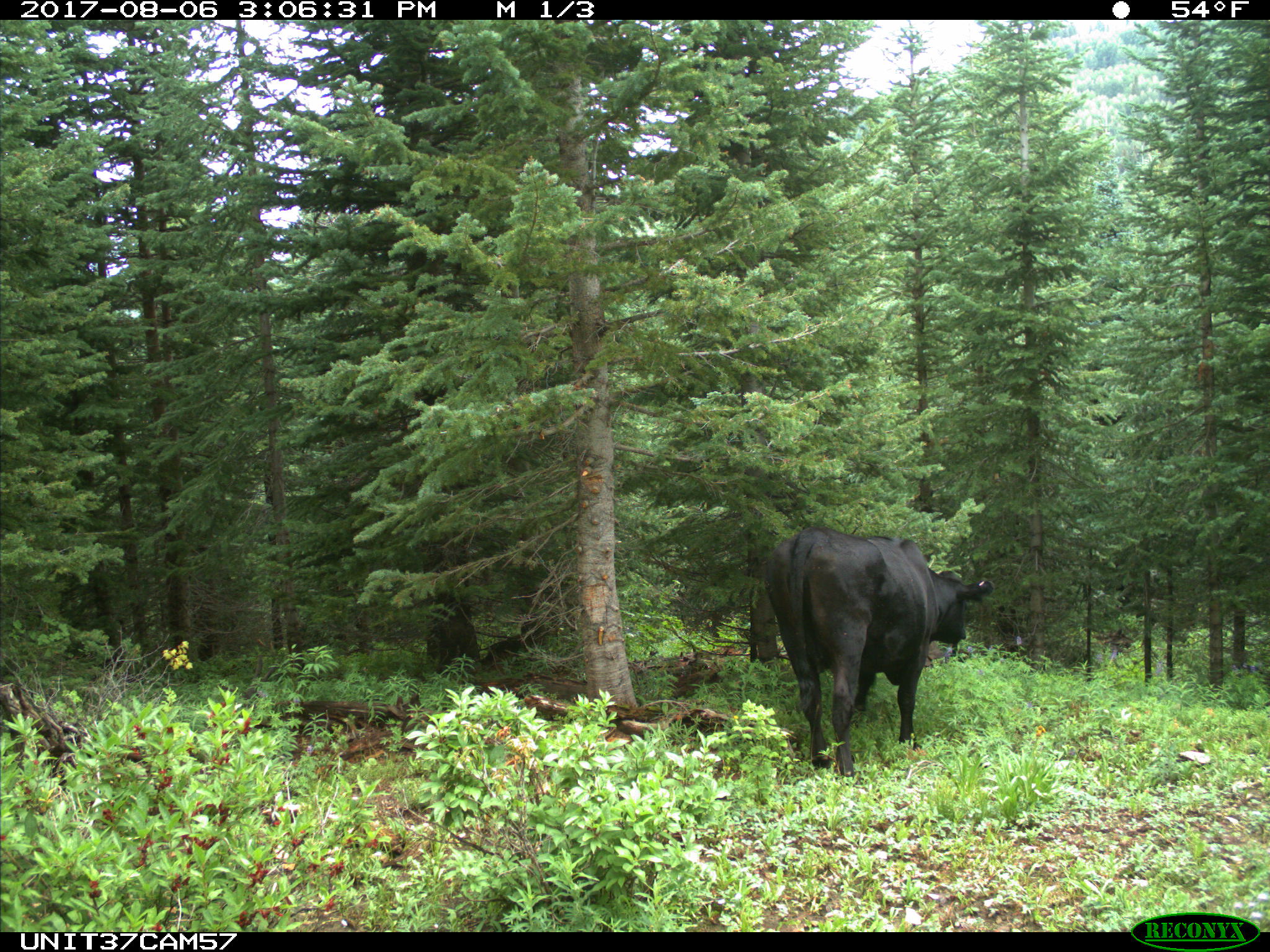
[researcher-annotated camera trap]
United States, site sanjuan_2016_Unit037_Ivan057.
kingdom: Animalia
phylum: Chordata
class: Mammalia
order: Artiodactyla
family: Bovidae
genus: Bos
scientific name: Bos taurus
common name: domestic cow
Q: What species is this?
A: Bos taurus (domestic cow).